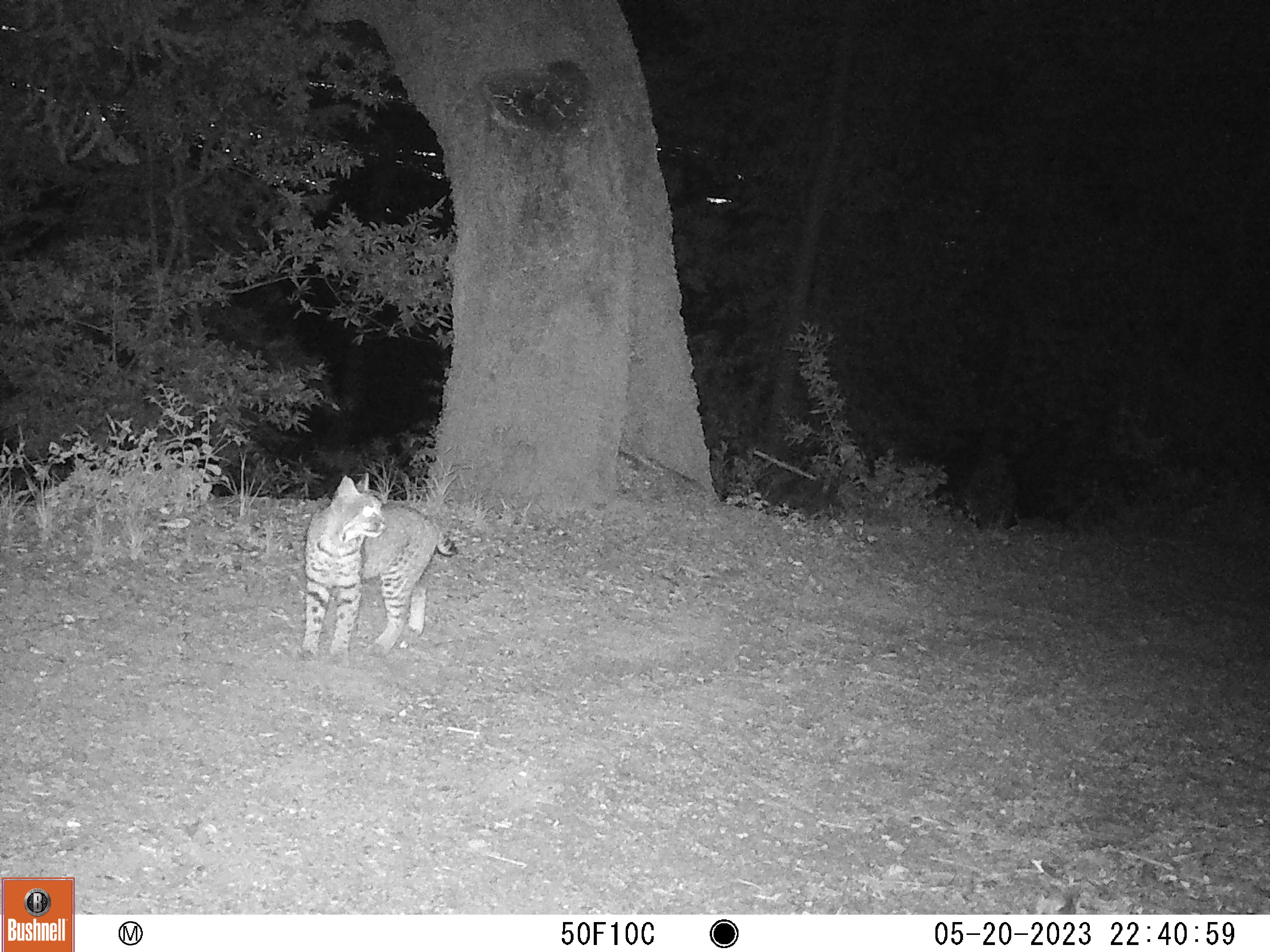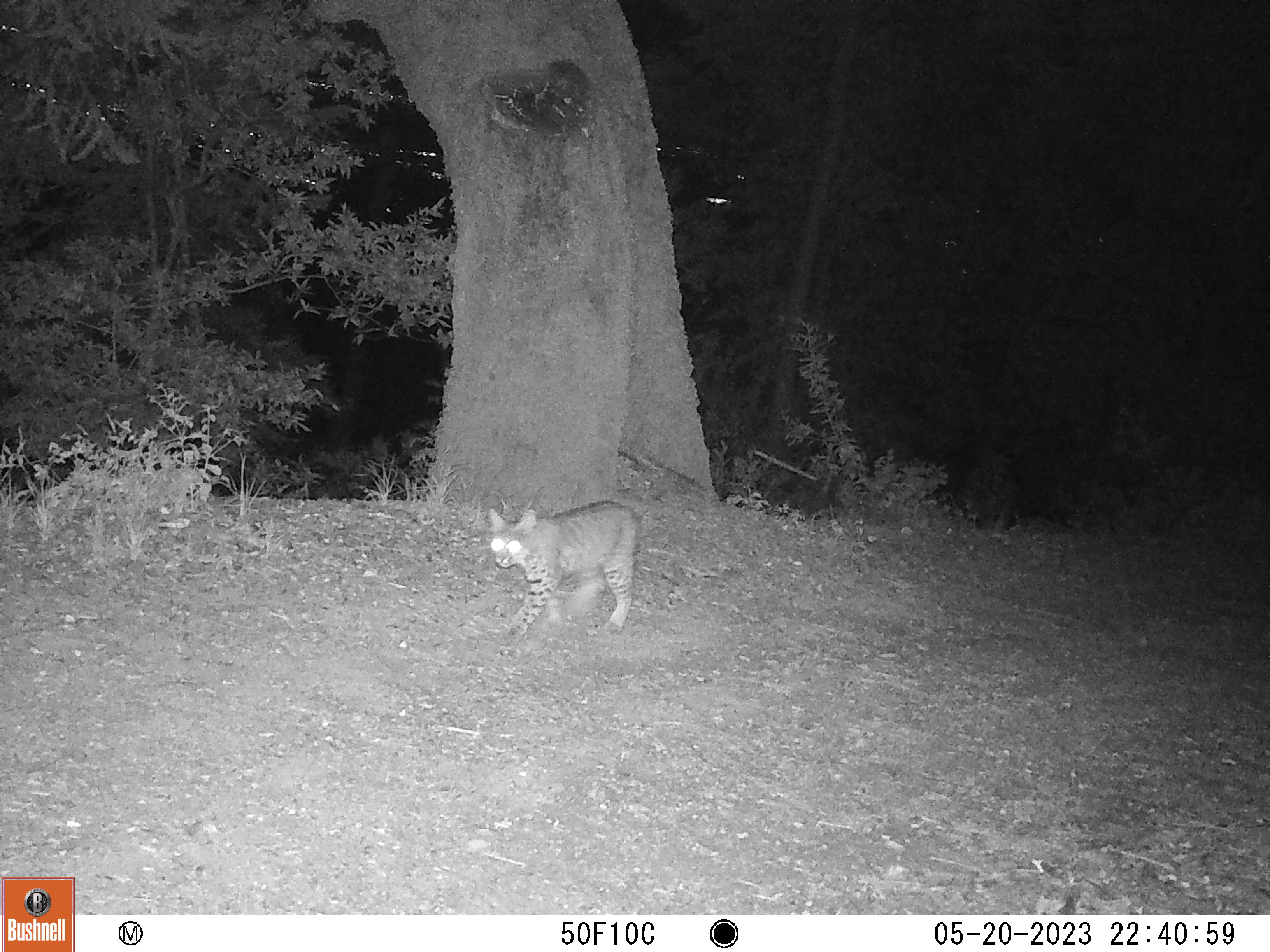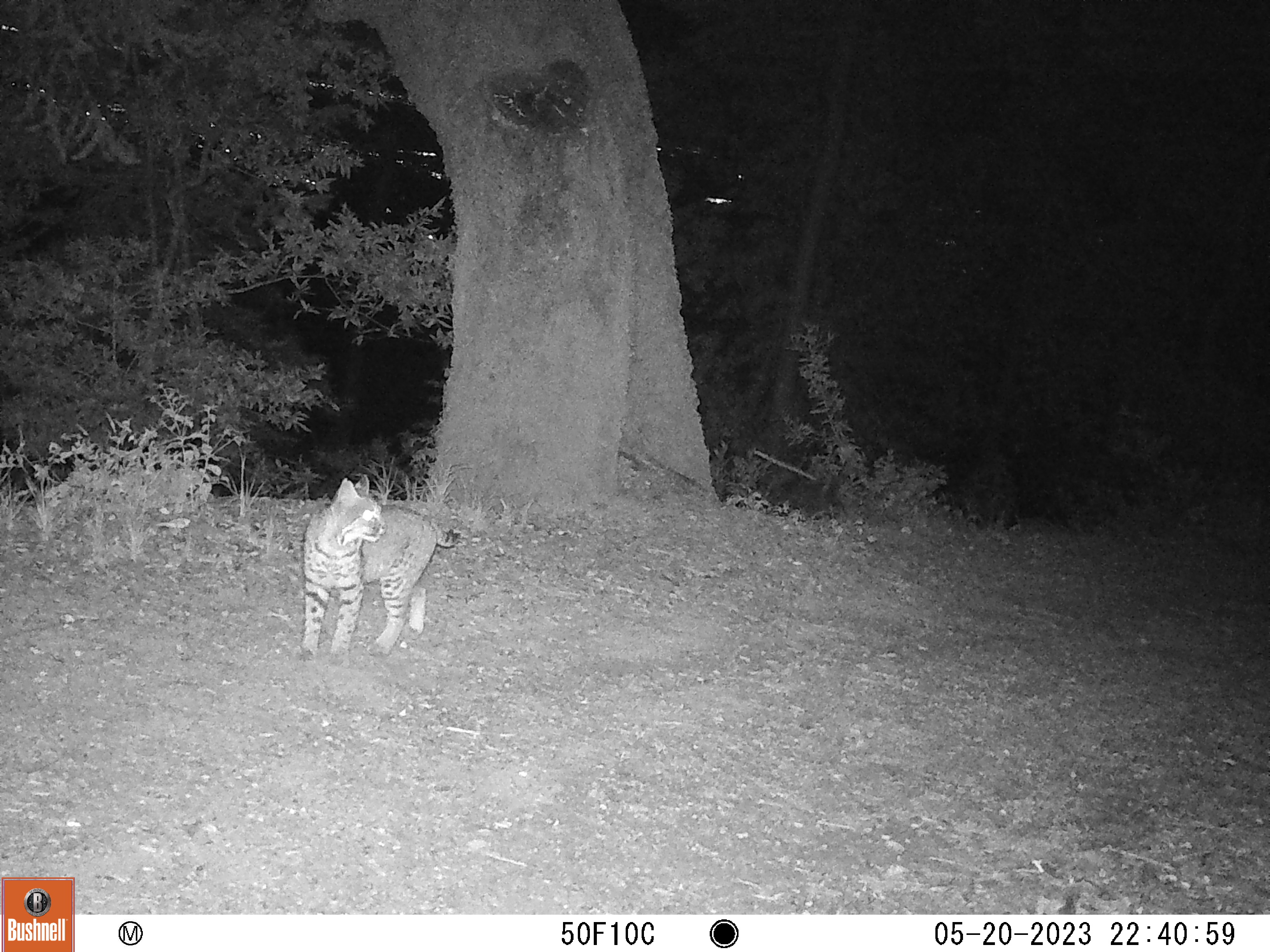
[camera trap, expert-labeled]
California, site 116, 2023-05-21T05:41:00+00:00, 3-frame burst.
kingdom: Animalia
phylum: Chordata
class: Mammalia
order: Carnivora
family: Felidae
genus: Lynx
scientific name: Lynx rufus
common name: bobcat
Bobcat (Lynx rufus).